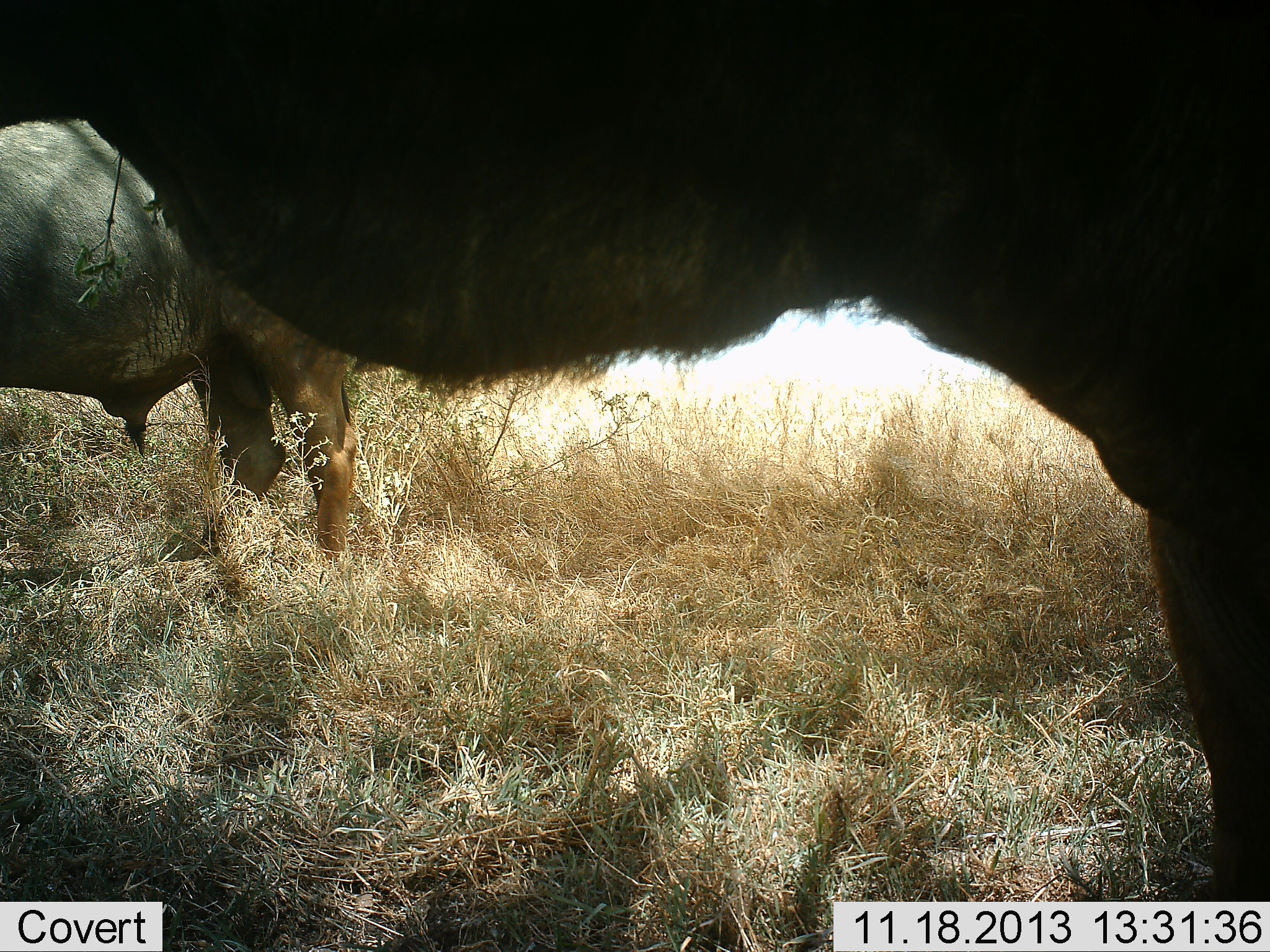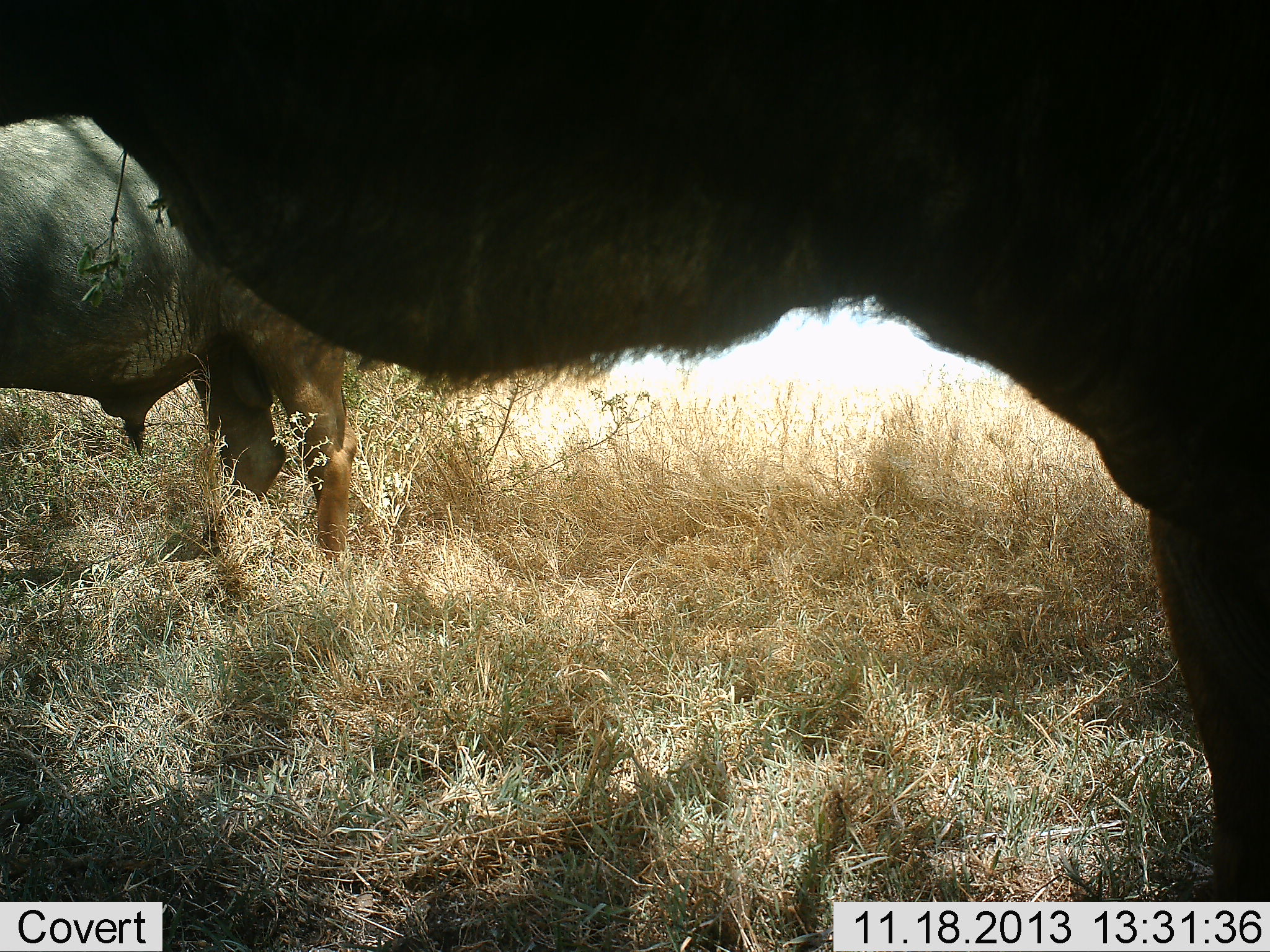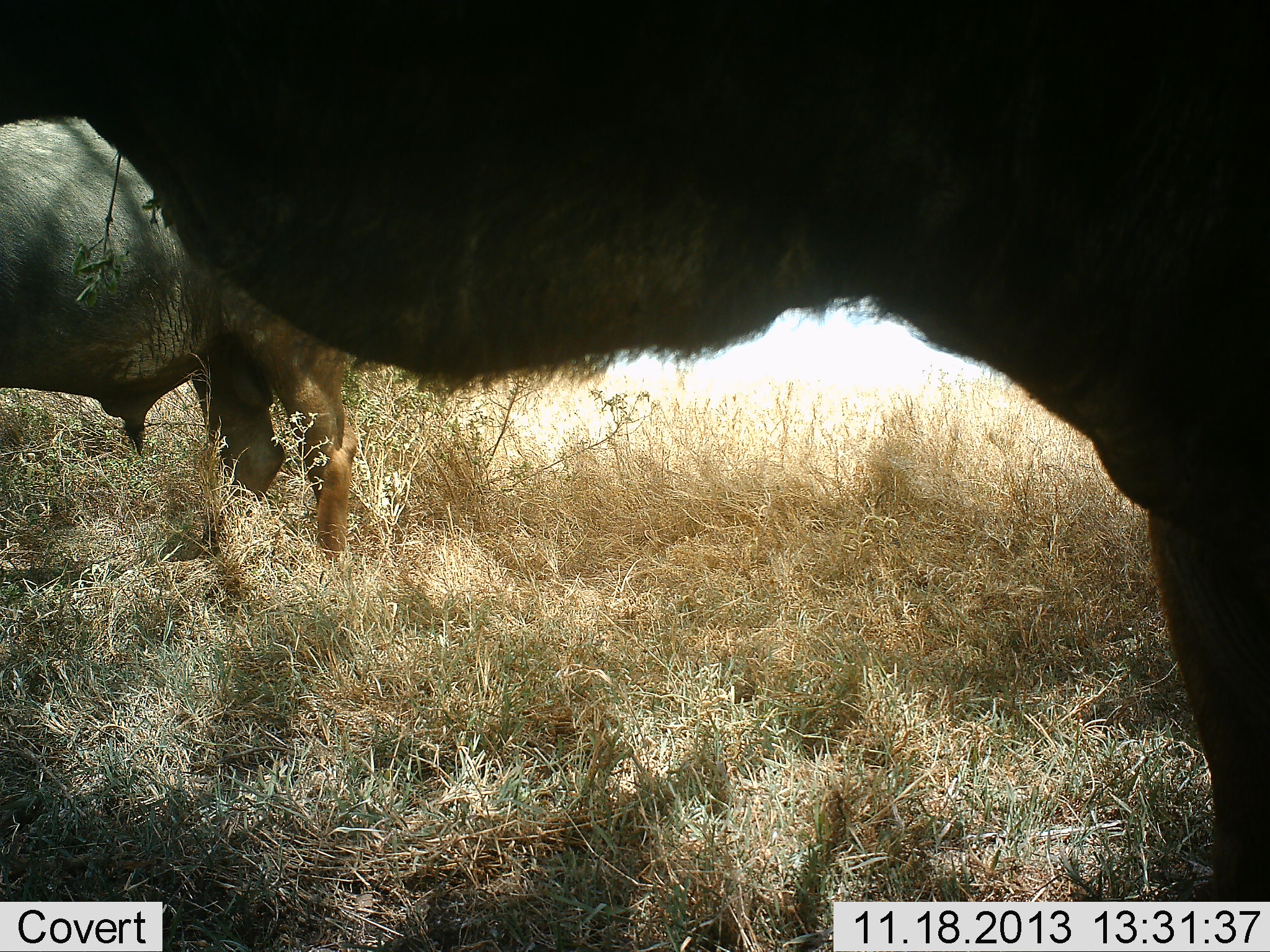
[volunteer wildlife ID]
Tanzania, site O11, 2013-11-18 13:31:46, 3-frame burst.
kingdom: Animalia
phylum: Chordata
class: Mammalia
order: Artiodactyla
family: Bovidae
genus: Syncerus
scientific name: Syncerus caffer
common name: cape buffalo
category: buffalo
Buffalo (cape buffalo) (Syncerus caffer), count 2. Behavior (volunteer vote fractions): standing 100%, resting 0%, moving 0%, interacting 0%. Young present (vote fraction): 0%. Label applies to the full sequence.